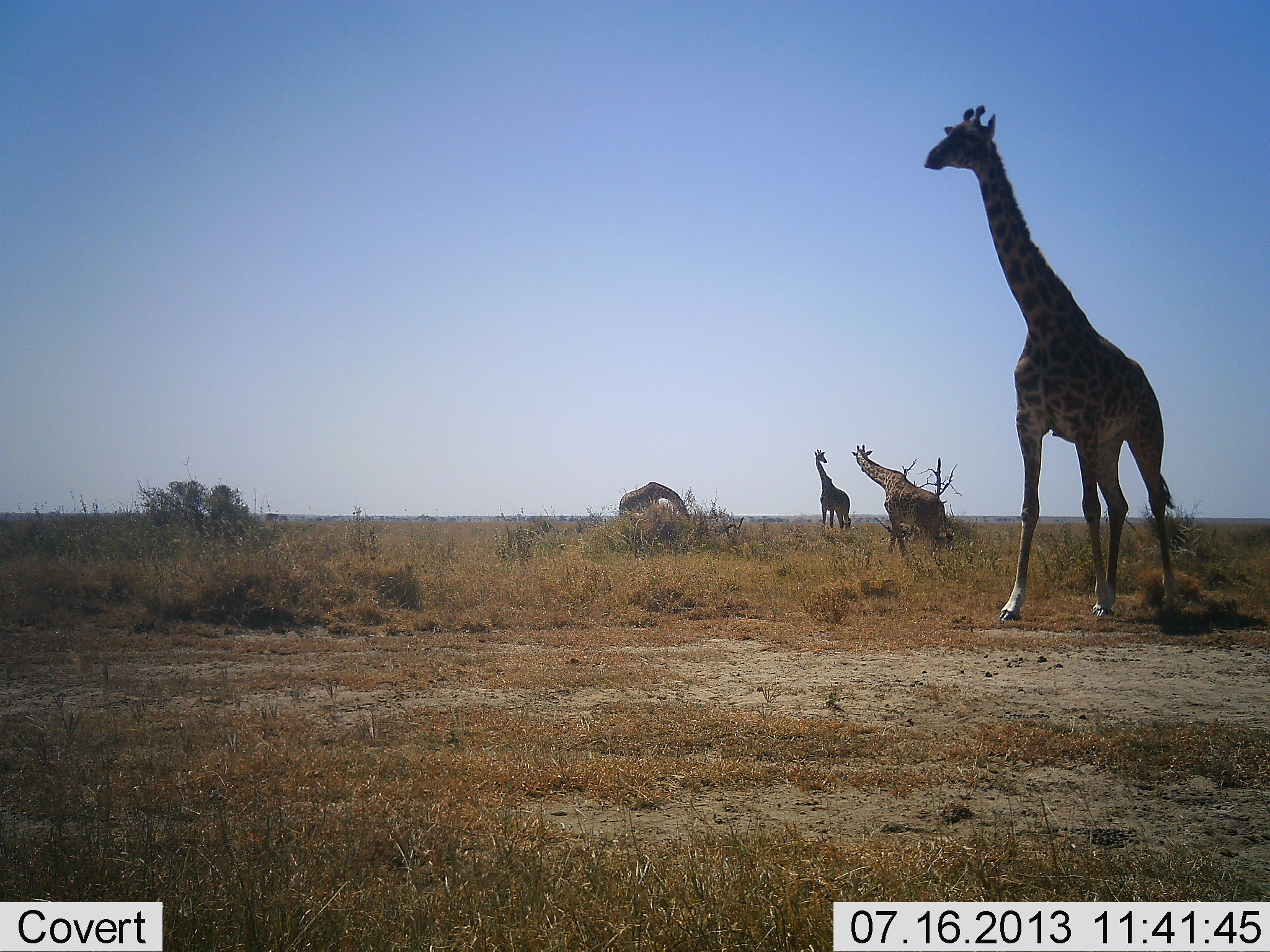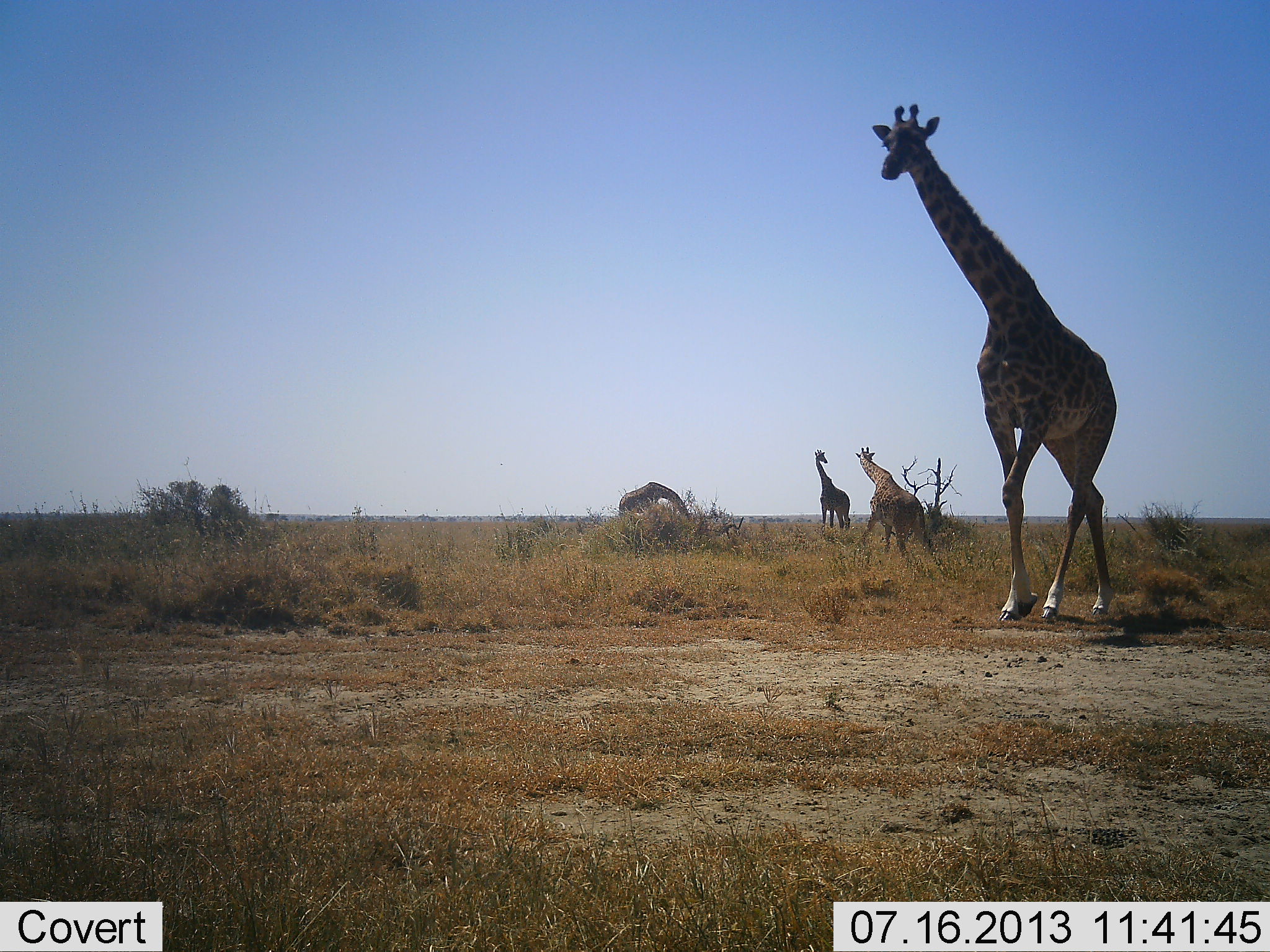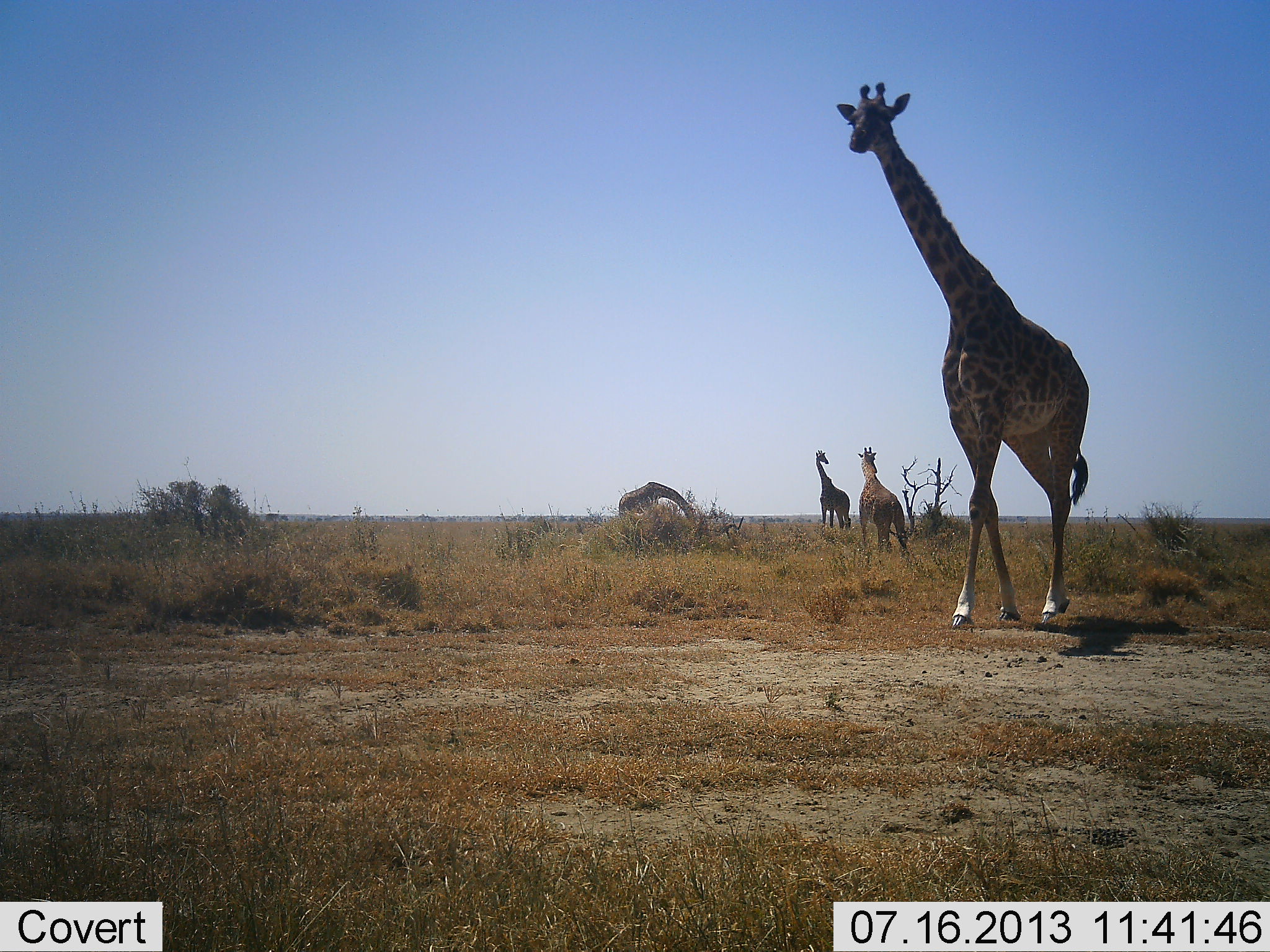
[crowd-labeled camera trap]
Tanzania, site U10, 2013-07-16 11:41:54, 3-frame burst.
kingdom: Animalia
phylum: Chordata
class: Mammalia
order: Artiodactyla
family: Giraffidae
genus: Giraffa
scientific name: Giraffa camelopardalis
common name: giraffe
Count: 4.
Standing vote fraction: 80%.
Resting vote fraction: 0%.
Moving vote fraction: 90%.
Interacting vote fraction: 10%.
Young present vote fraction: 0%.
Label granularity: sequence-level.